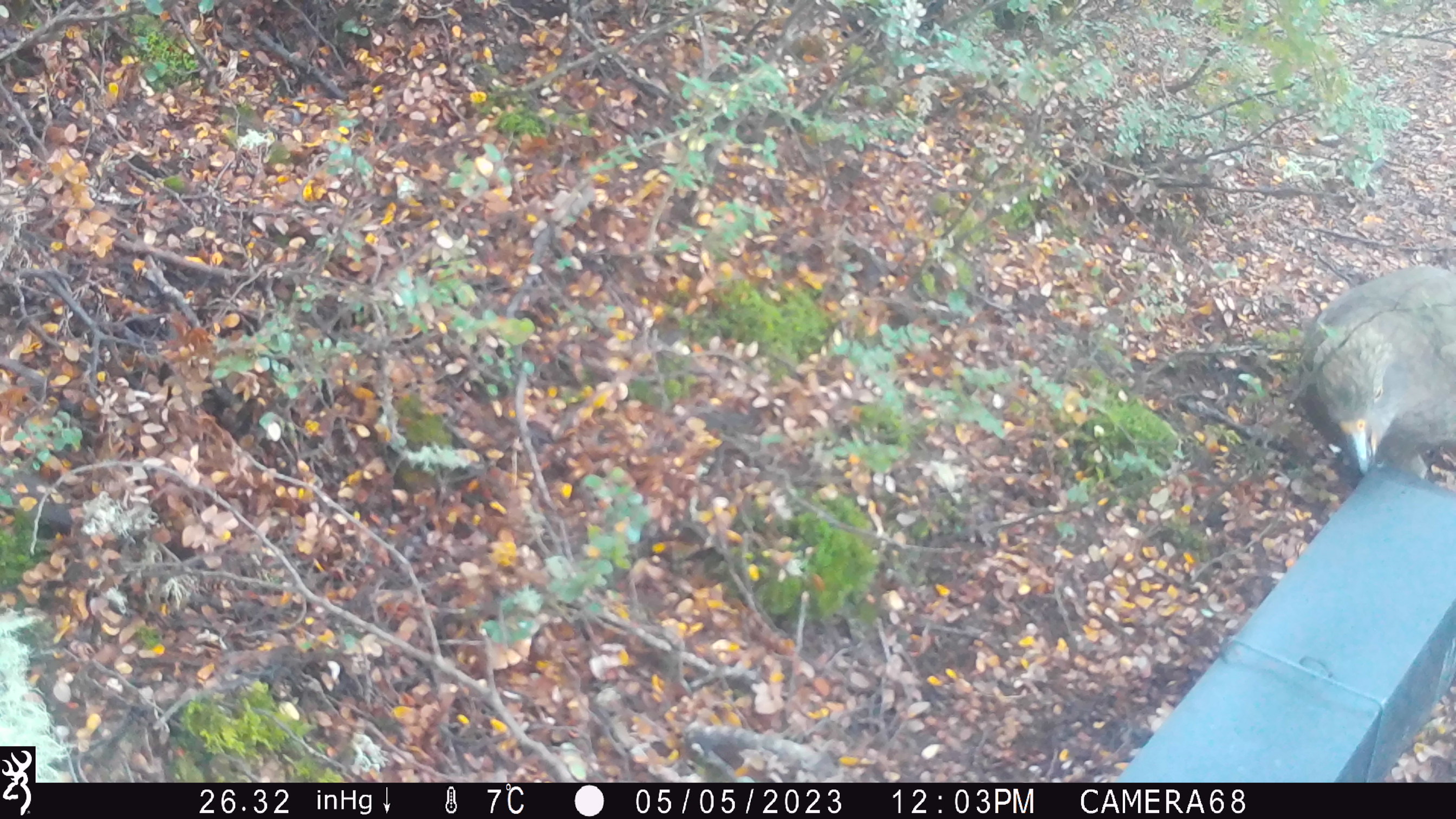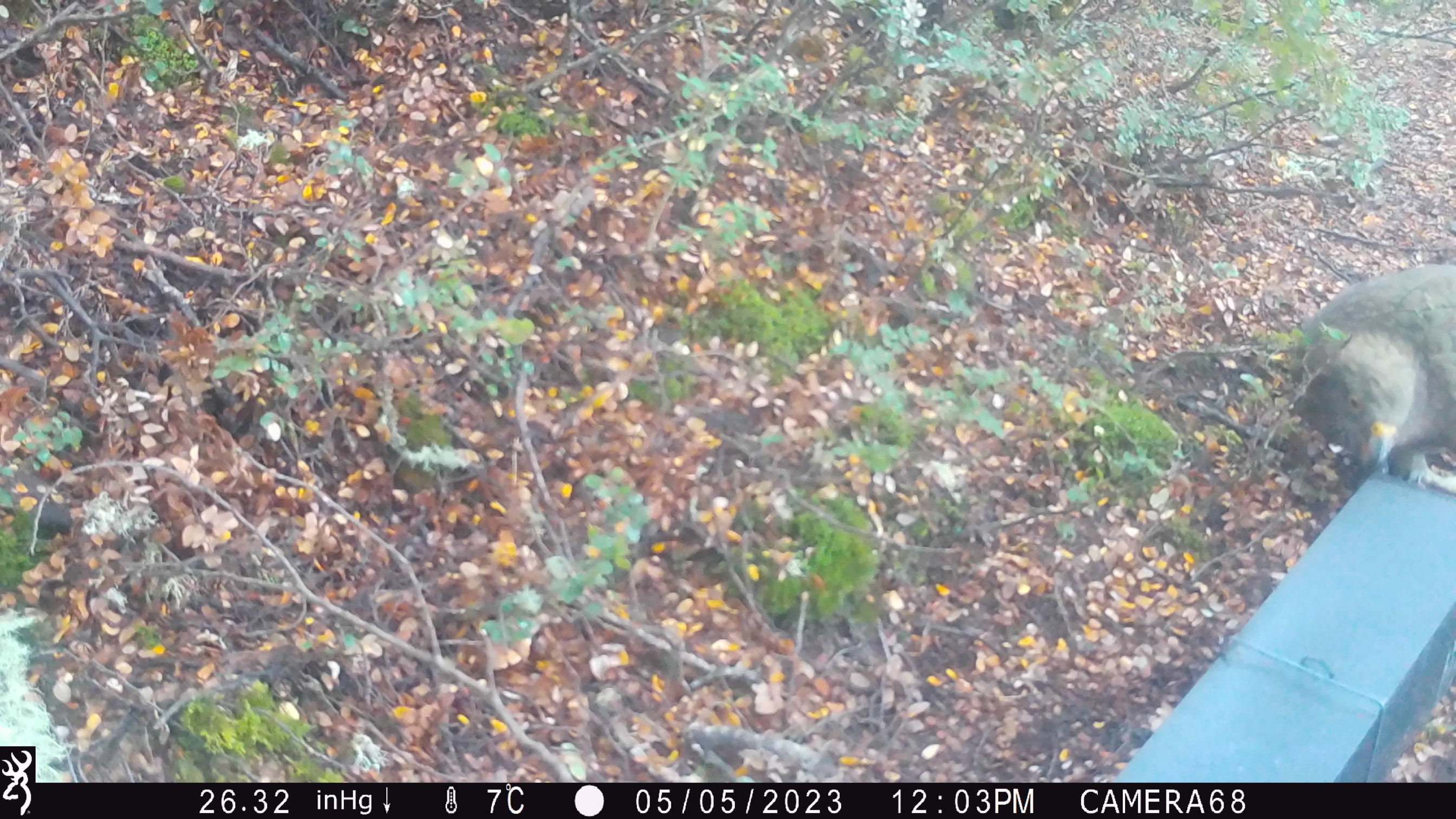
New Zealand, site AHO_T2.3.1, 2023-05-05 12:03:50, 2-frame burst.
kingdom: Animalia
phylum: Chordata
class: Aves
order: Psittaciformes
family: Strigopidae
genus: Nestor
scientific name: Nestor notabilis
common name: kea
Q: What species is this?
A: Kea (Nestor notabilis).